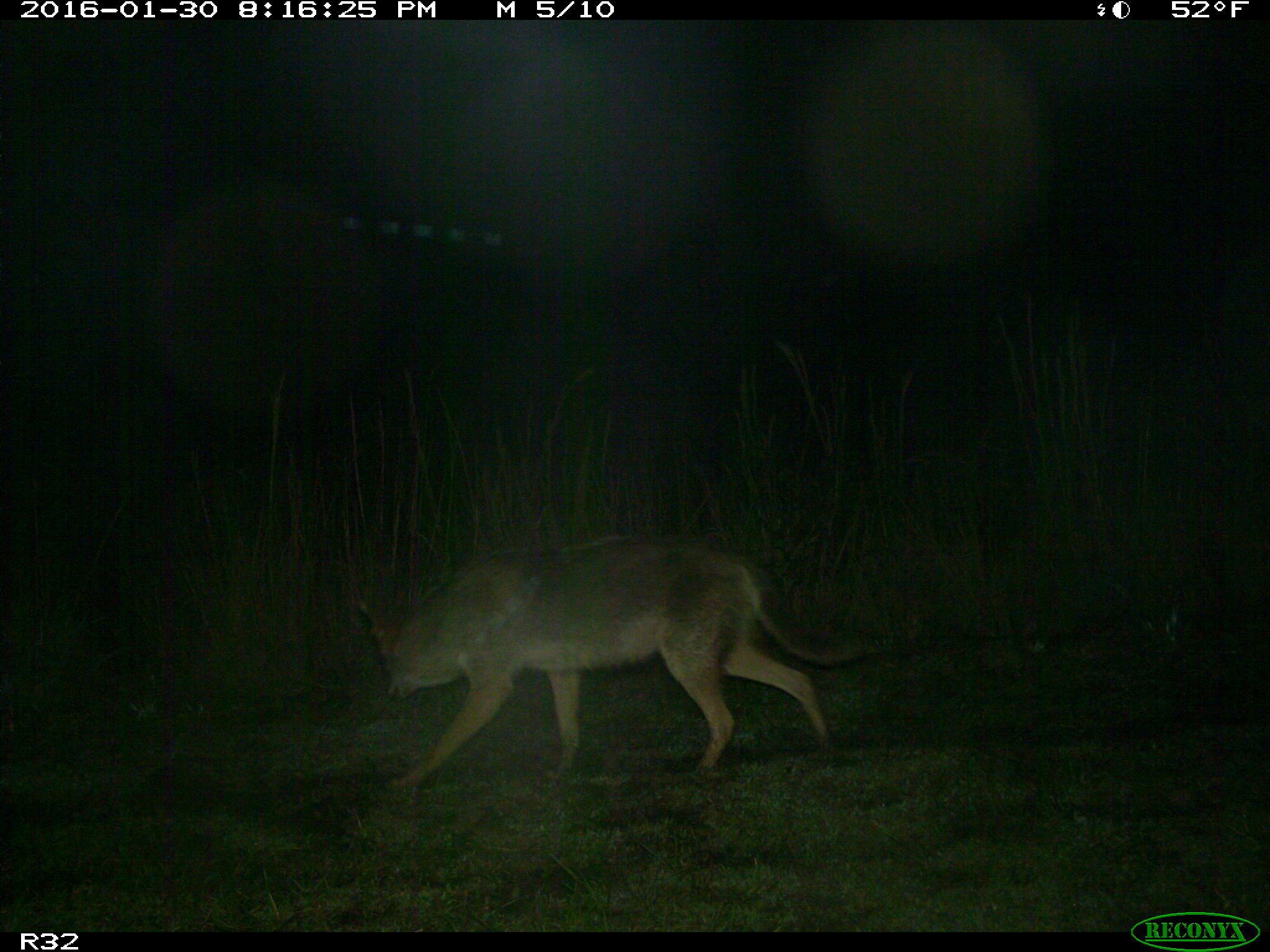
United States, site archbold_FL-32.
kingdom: Animalia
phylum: Chordata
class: Mammalia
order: Carnivora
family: Canidae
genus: Canis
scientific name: Canis latrans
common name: coyote